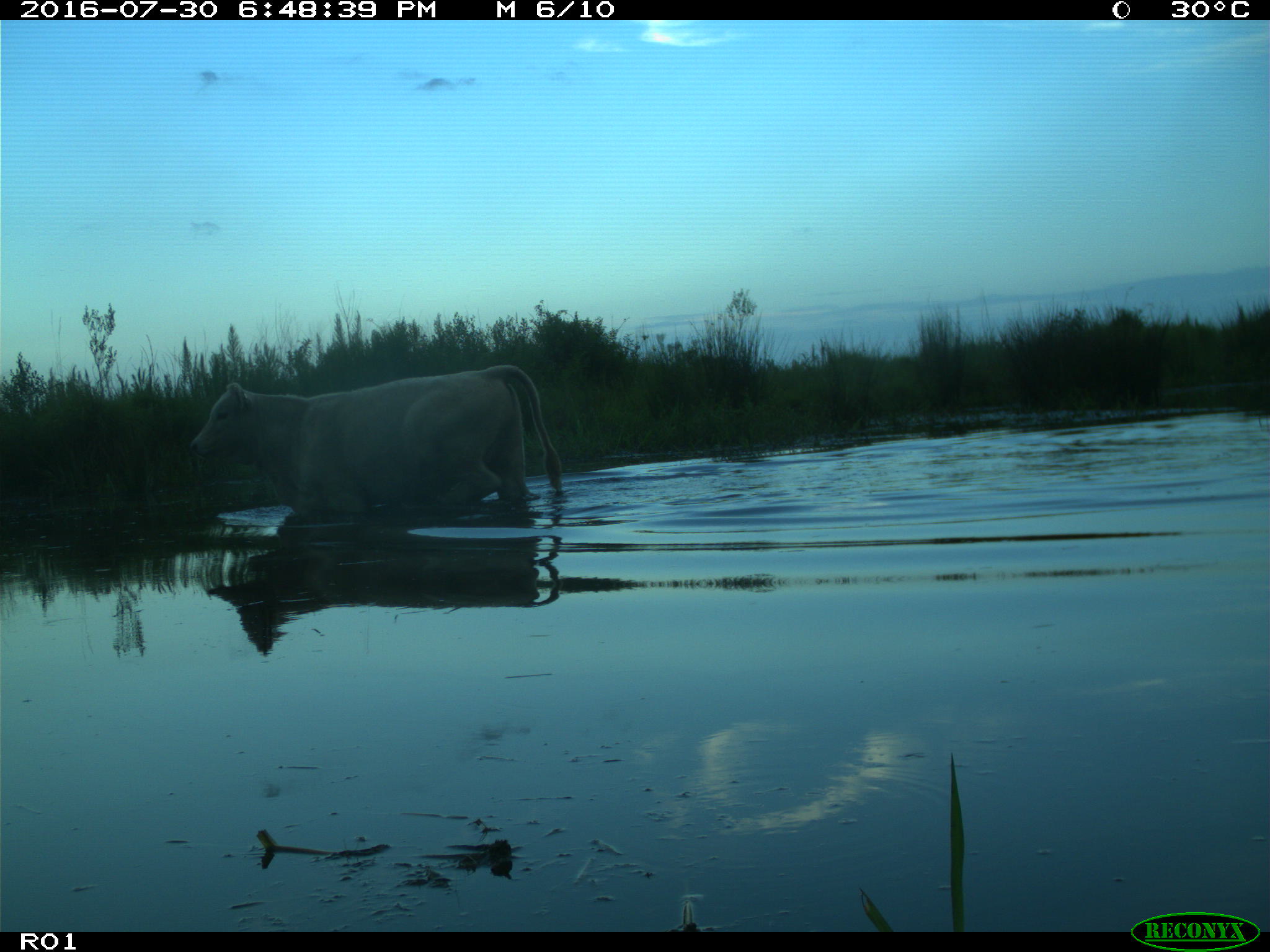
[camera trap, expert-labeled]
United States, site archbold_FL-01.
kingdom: Animalia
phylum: Chordata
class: Mammalia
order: Artiodactyla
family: Bovidae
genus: Bos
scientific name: Bos taurus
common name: domestic cow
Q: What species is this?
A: Bos taurus (domestic cow).